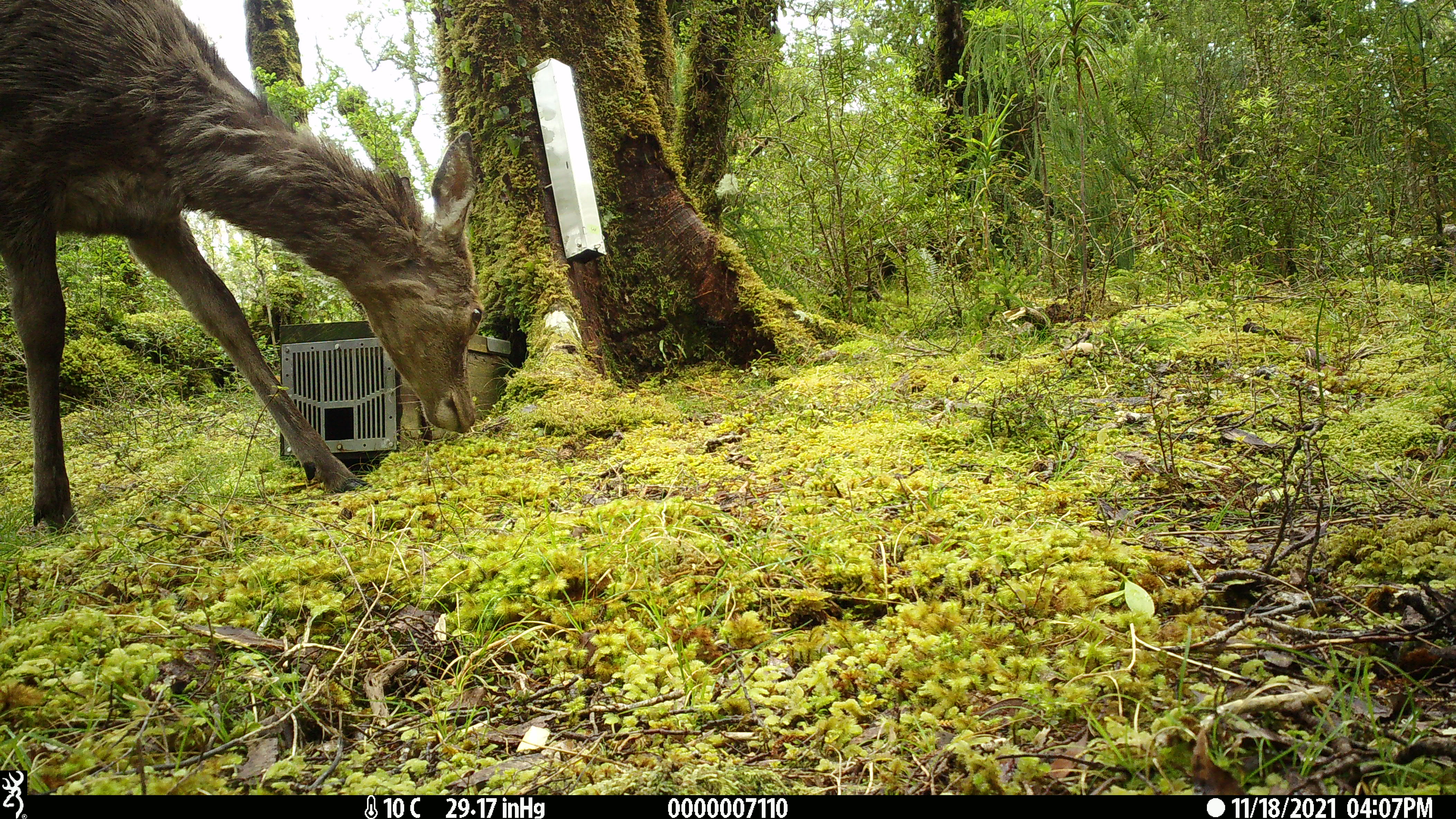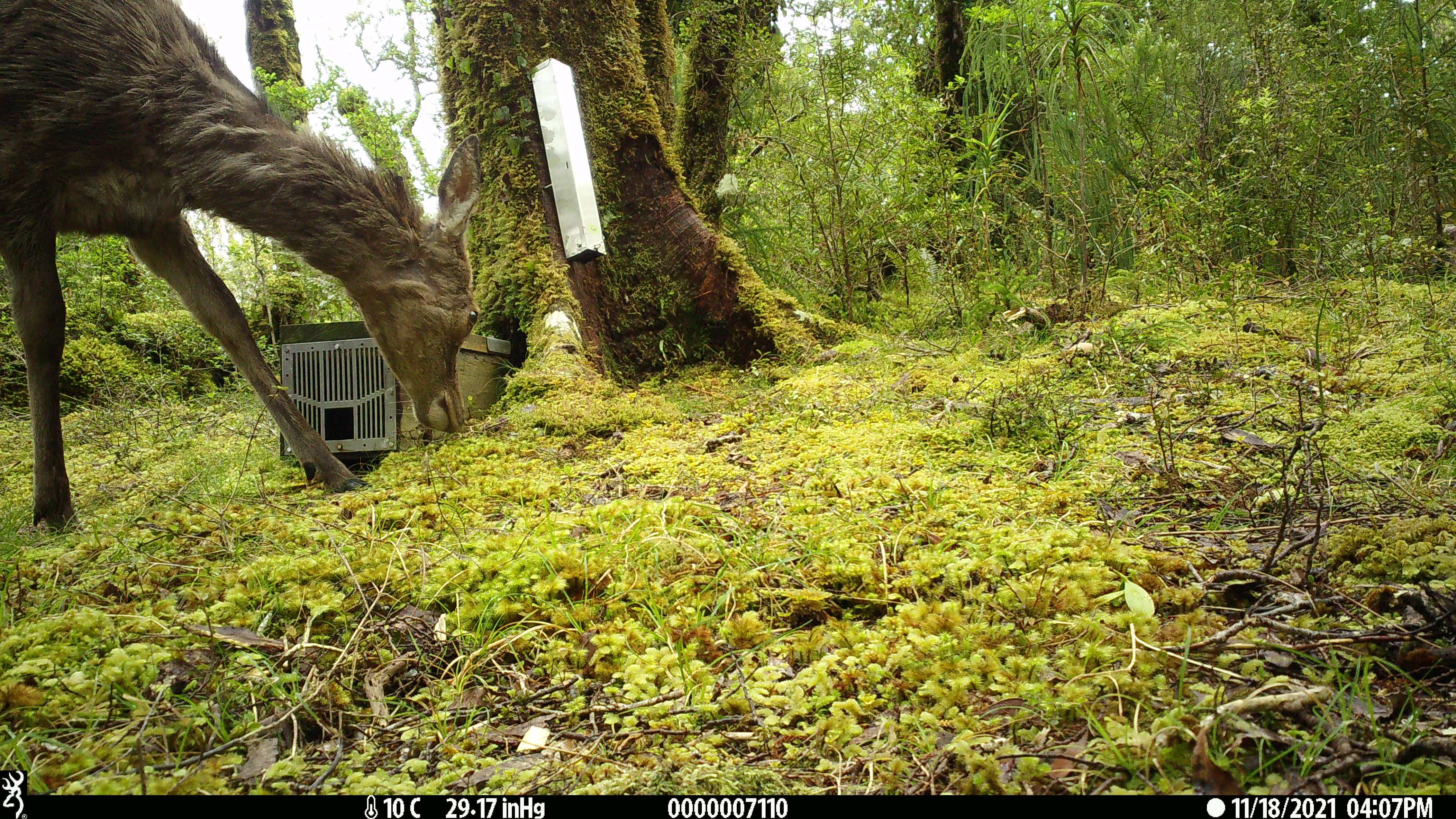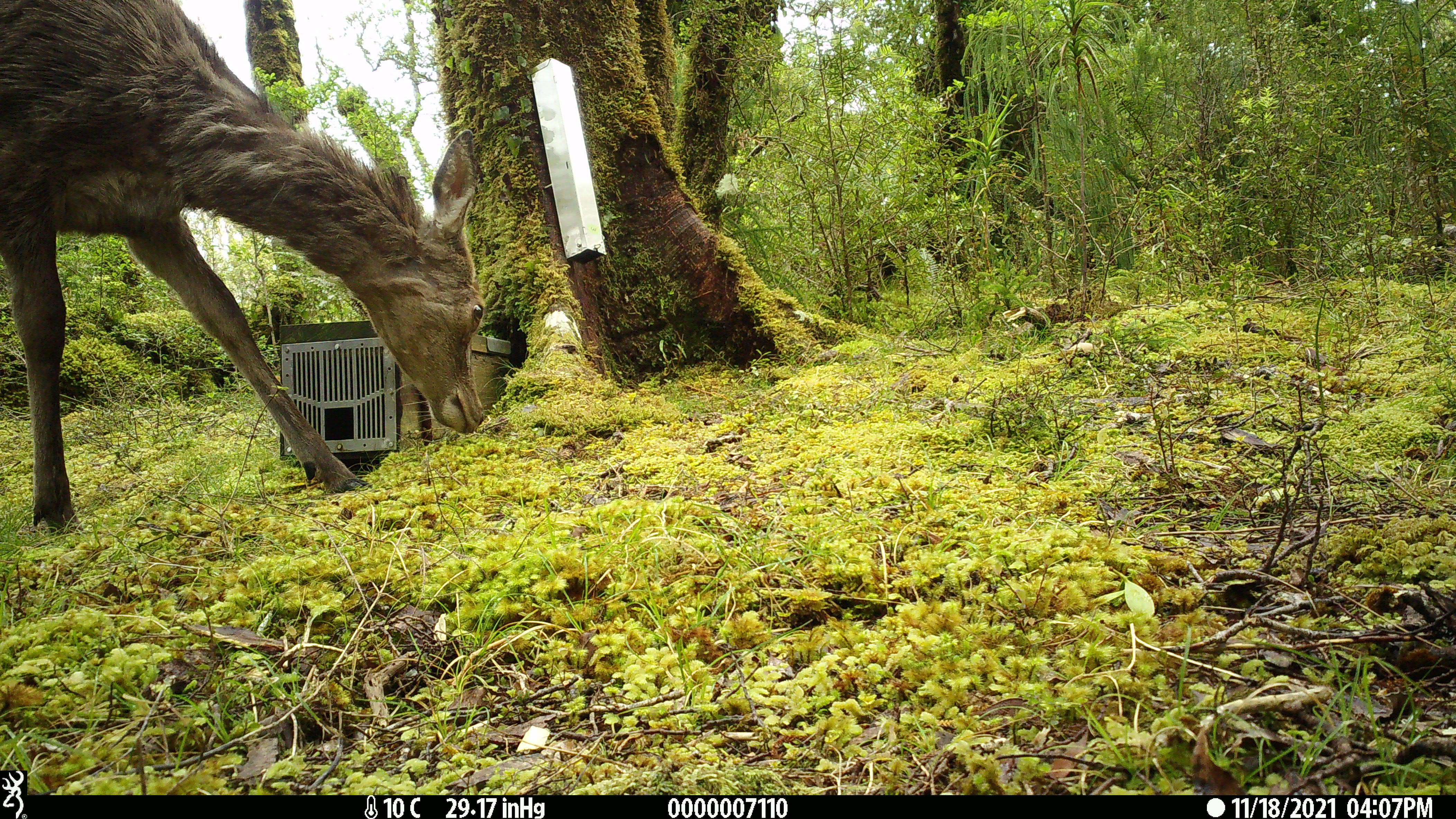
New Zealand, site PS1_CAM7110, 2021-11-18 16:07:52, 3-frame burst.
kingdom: Animalia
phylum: Chordata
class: Mammalia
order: Artiodactyla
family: Cervidae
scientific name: Cervidae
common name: deer